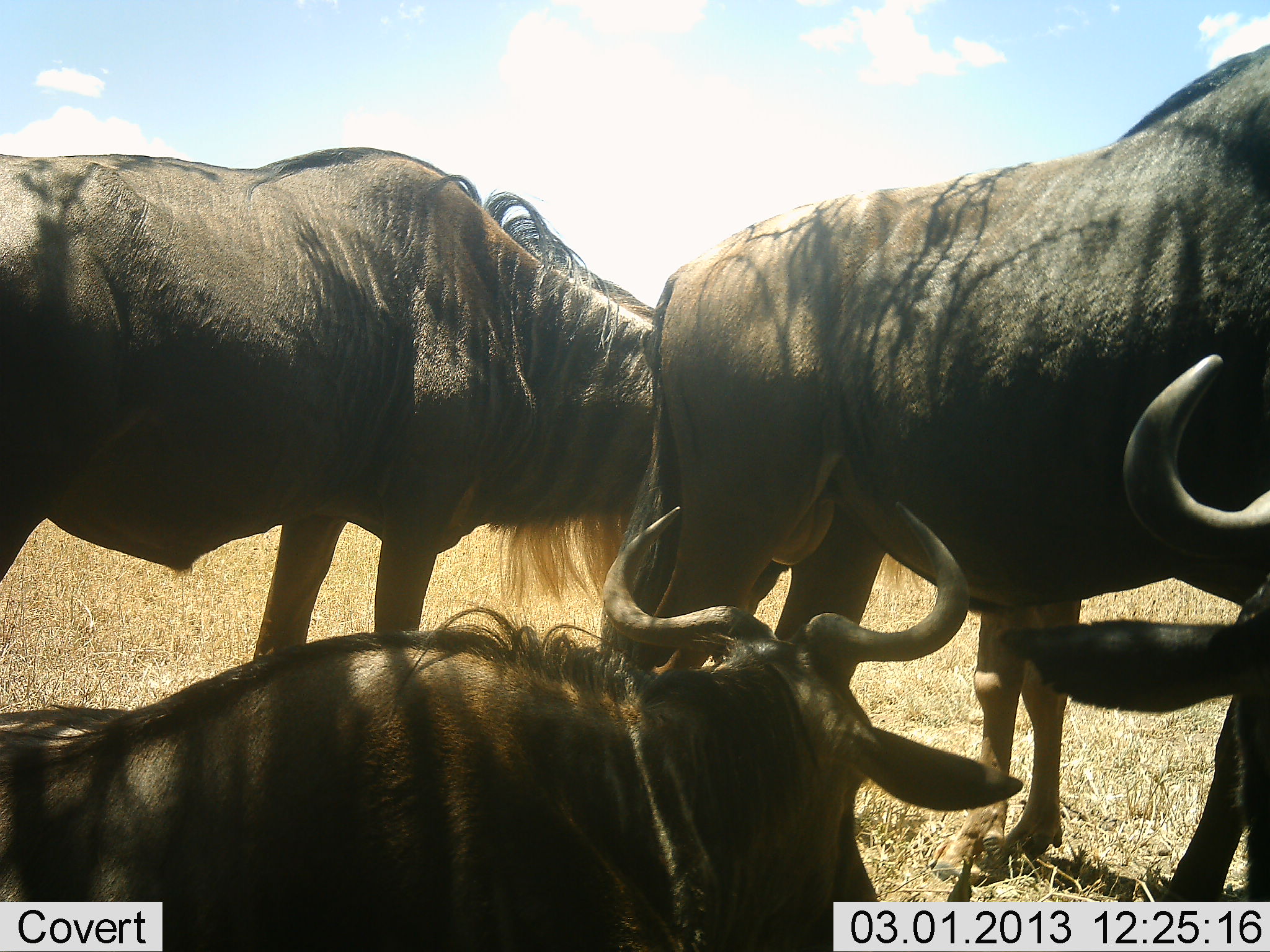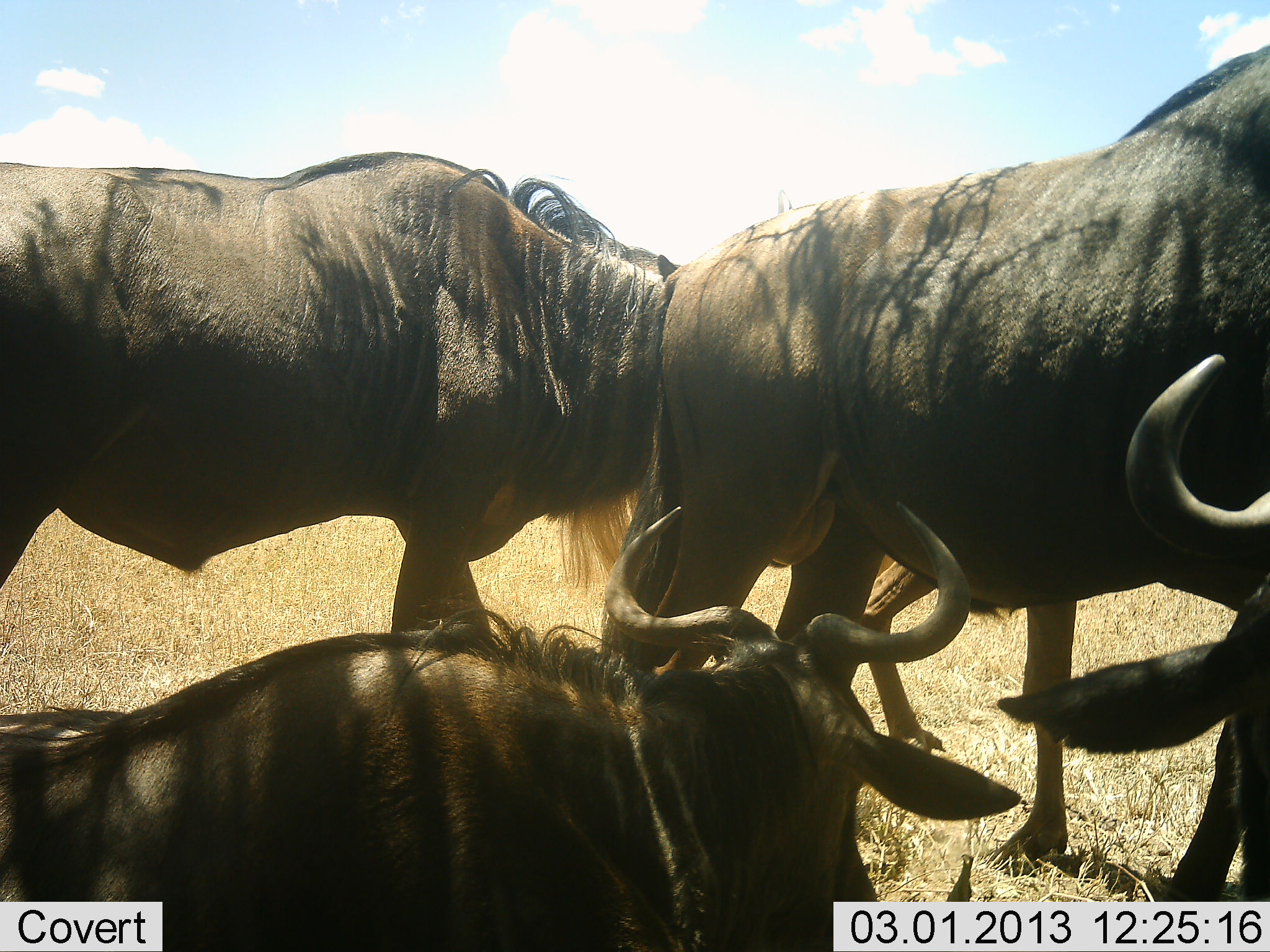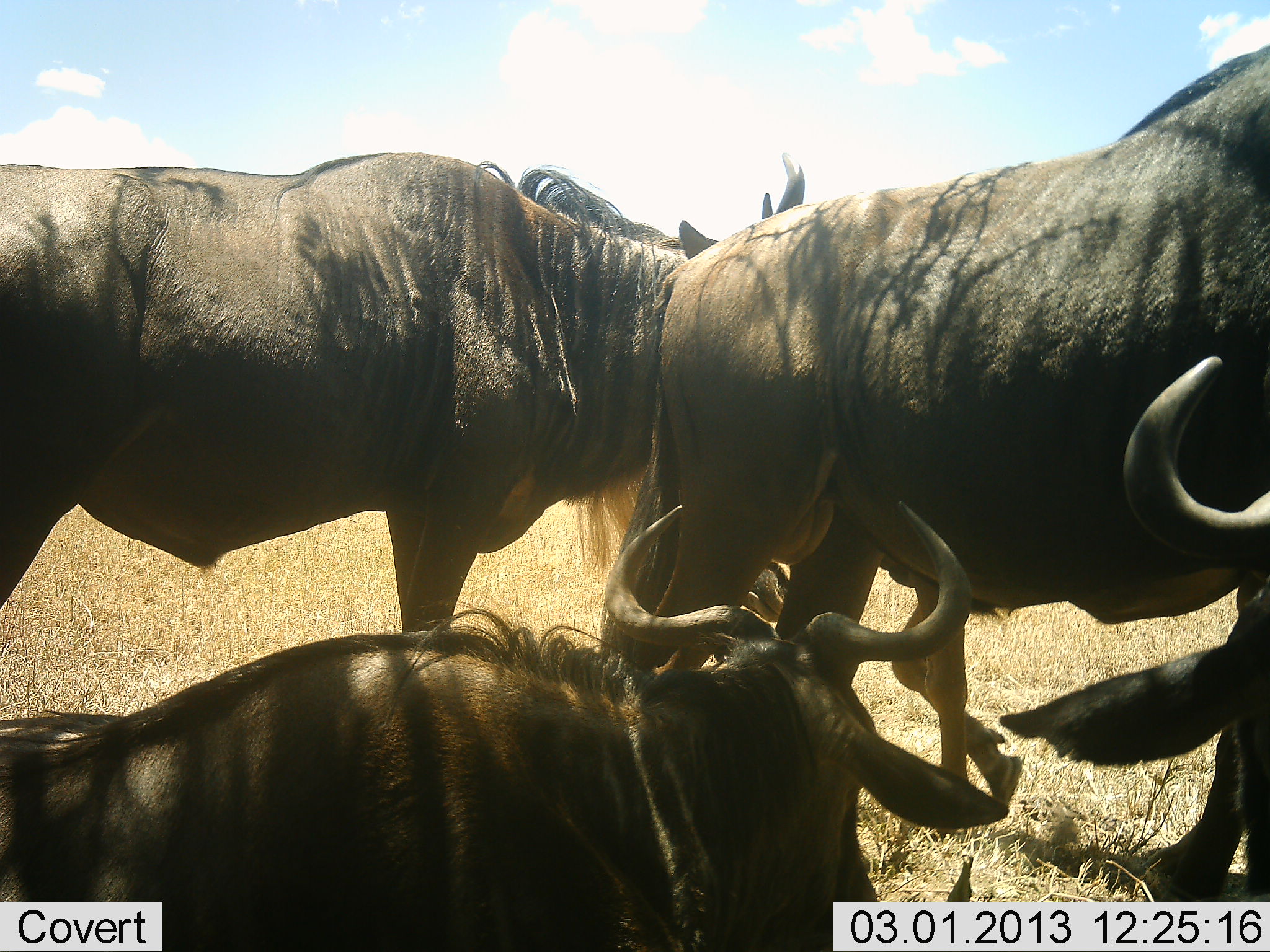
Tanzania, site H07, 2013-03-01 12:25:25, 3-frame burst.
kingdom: Animalia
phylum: Chordata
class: Mammalia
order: Artiodactyla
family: Bovidae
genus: Connochaetes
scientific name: Connochaetes taurinus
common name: blue wildebeest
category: wildebeest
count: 5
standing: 87%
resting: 89%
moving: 11%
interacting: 3%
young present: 5%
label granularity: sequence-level